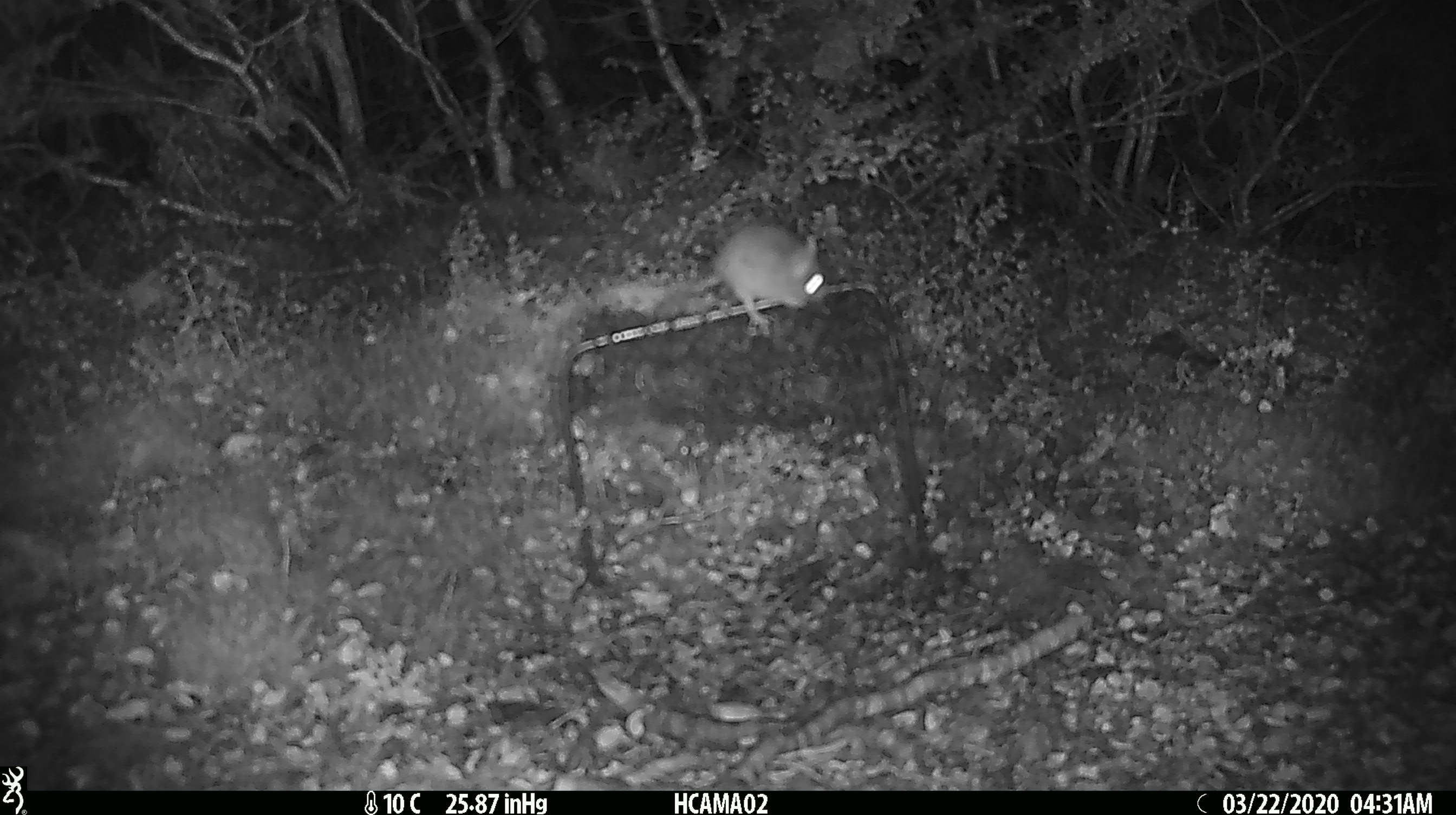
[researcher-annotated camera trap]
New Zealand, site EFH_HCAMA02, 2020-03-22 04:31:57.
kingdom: Animalia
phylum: Chordata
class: Mammalia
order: Rodentia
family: Muridae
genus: Mus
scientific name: Mus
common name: mouse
Mouse (Mus).